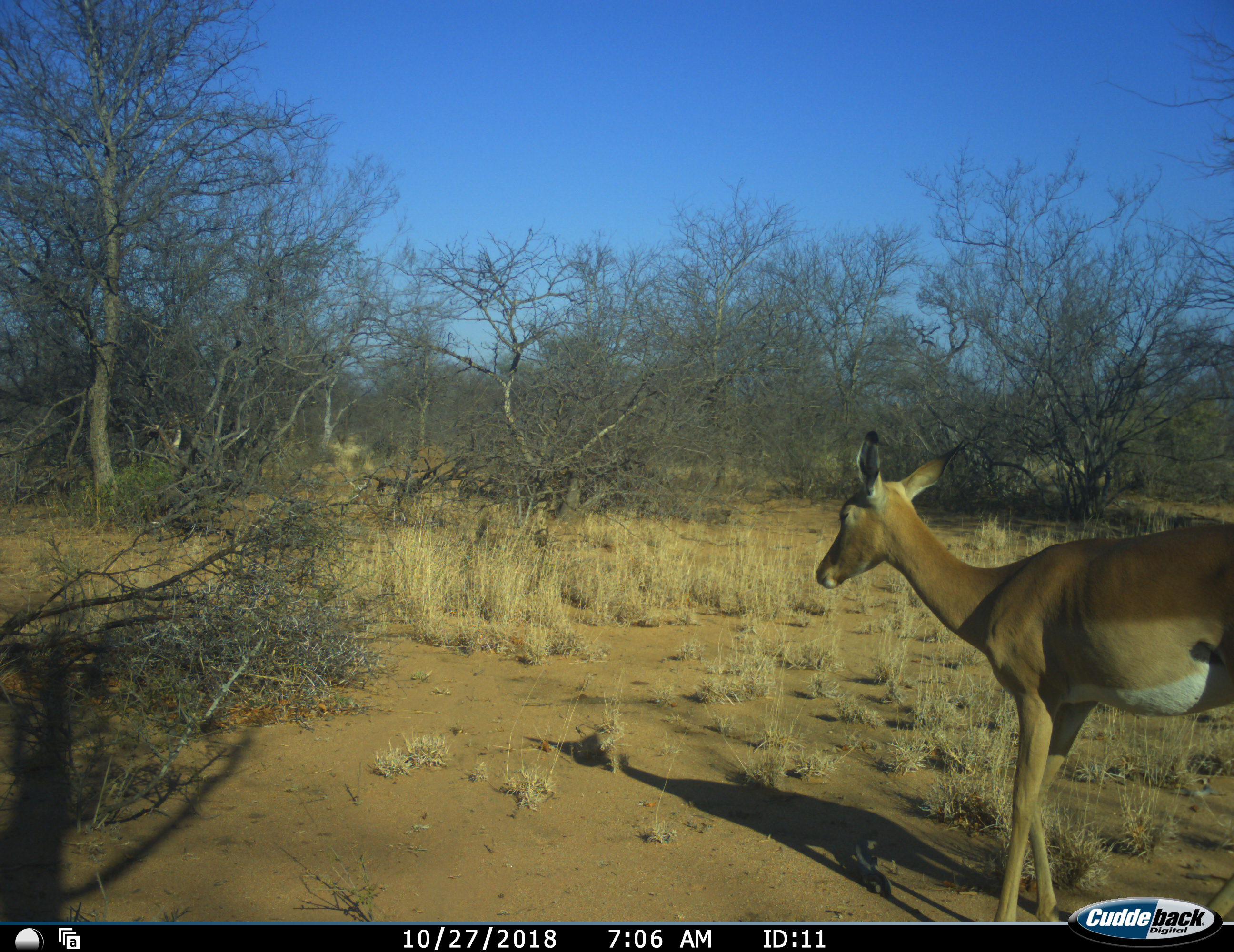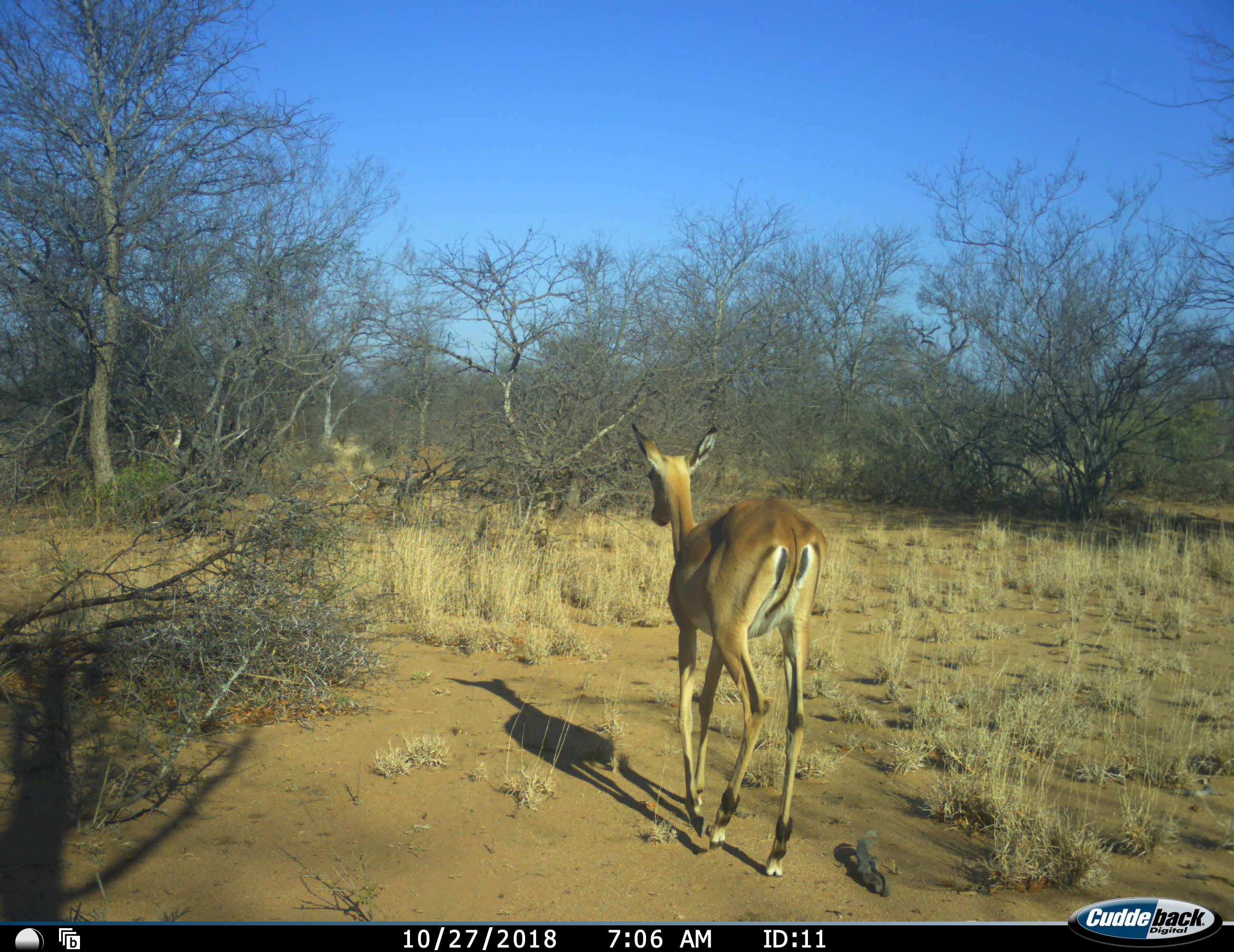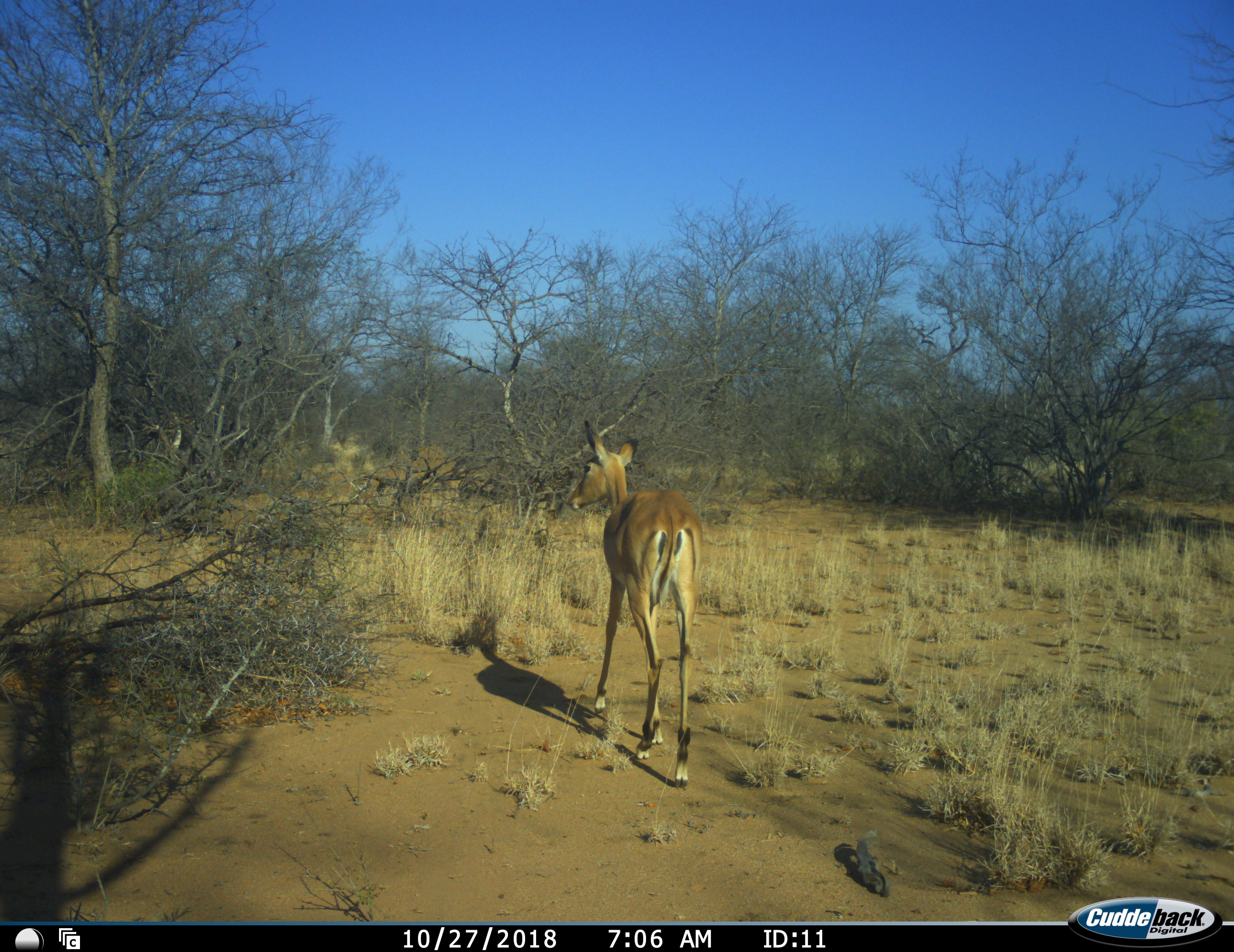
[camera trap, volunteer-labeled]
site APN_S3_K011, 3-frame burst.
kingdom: Animalia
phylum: Chordata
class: Mammalia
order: Artiodactyla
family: Bovidae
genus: Aepyceros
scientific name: Aepyceros melampus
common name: impala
Impala (Aepyceros melampus), count 1. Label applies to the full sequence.